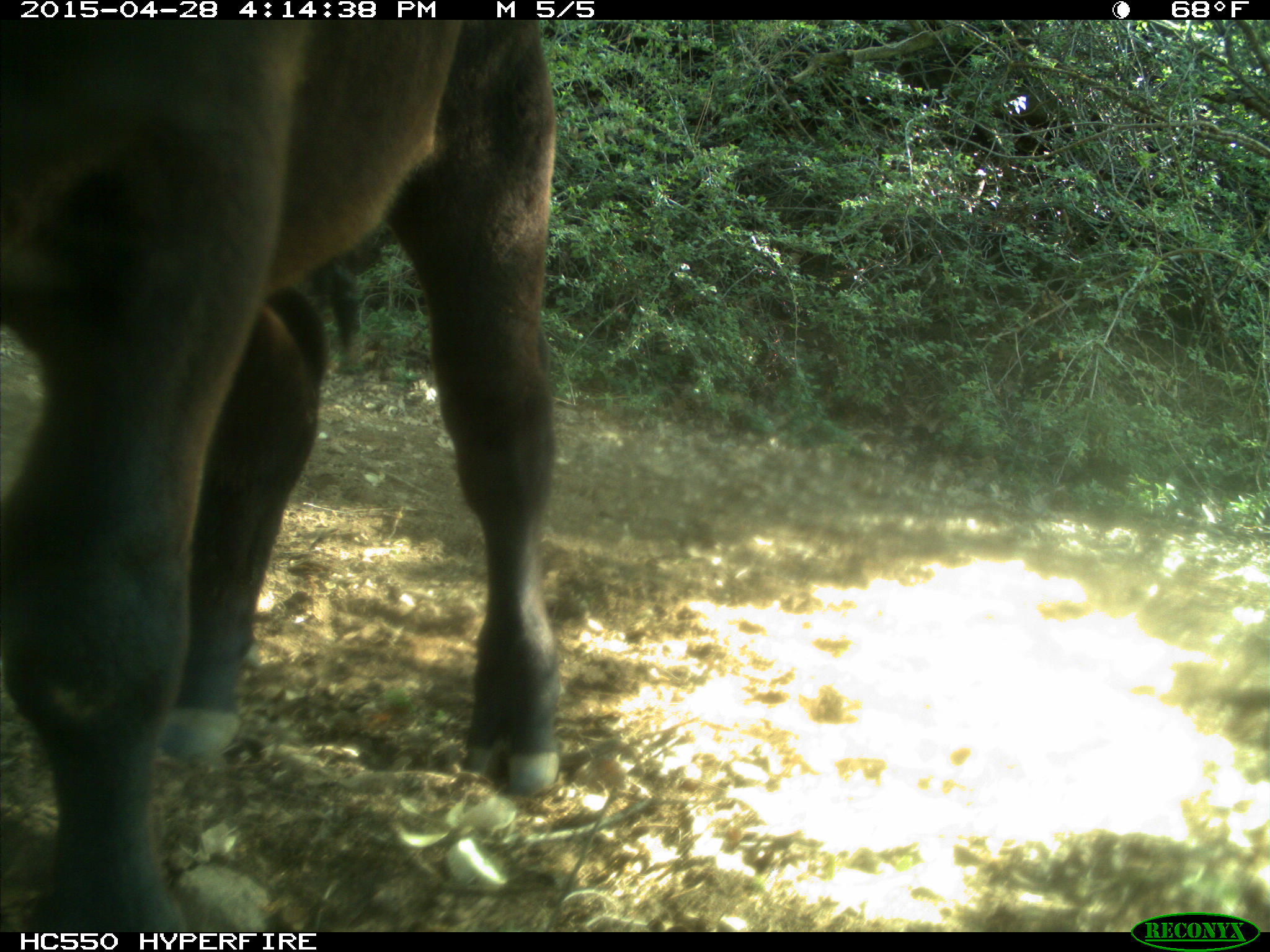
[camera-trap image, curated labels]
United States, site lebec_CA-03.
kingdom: Animalia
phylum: Chordata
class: Mammalia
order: Artiodactyla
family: Bovidae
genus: Bos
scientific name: Bos taurus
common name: domestic cow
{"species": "Bos taurus (domestic cow)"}